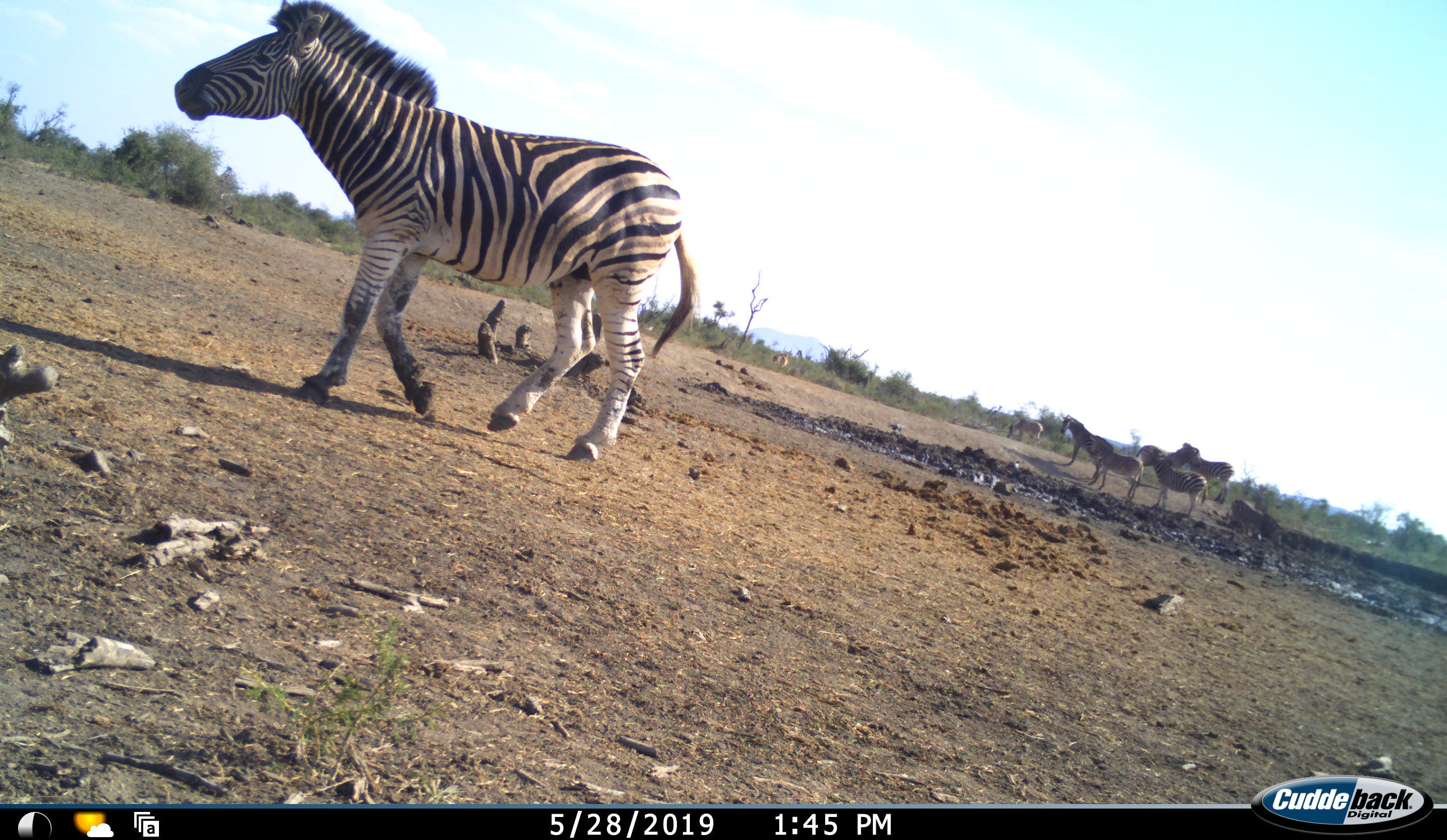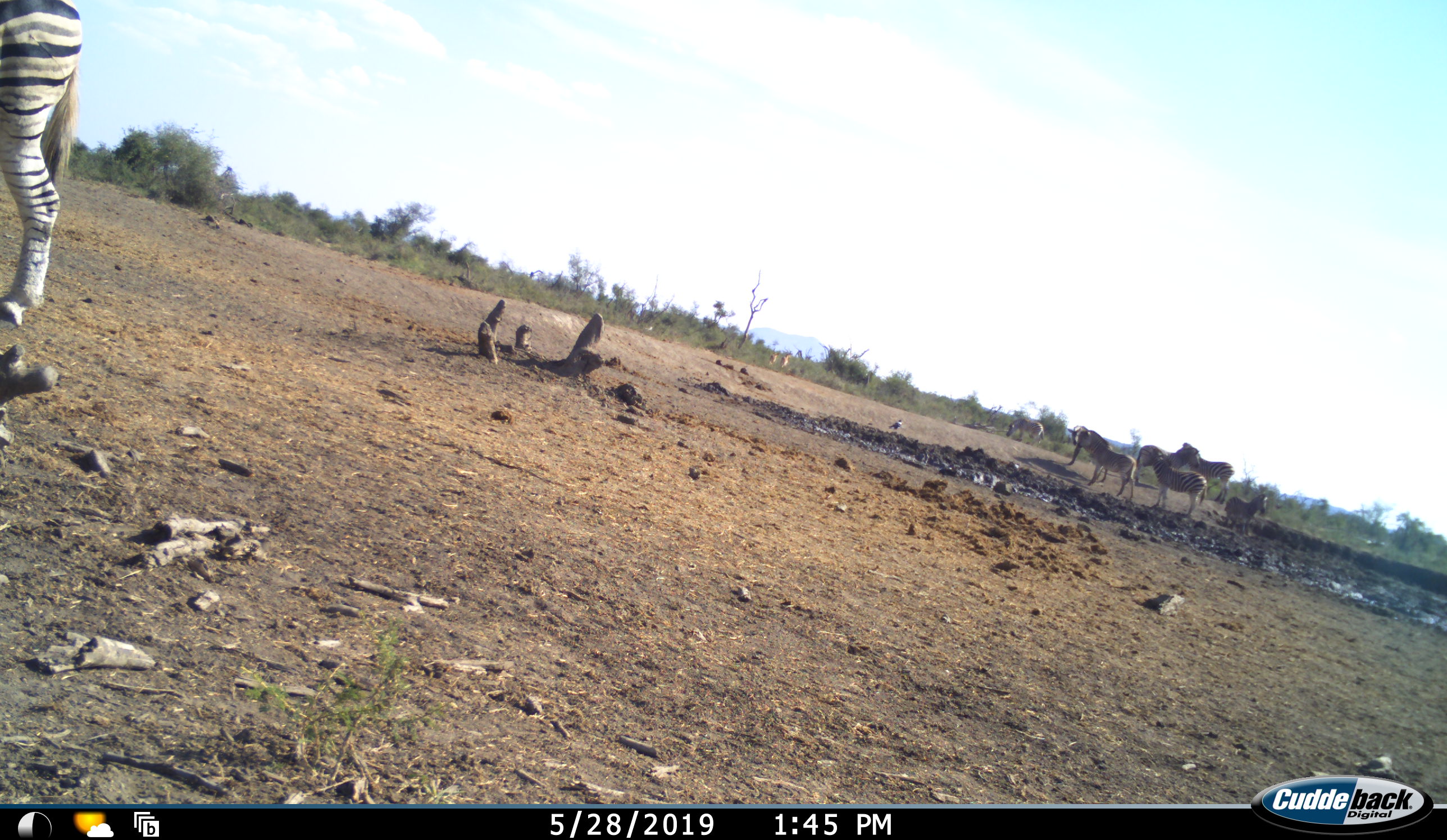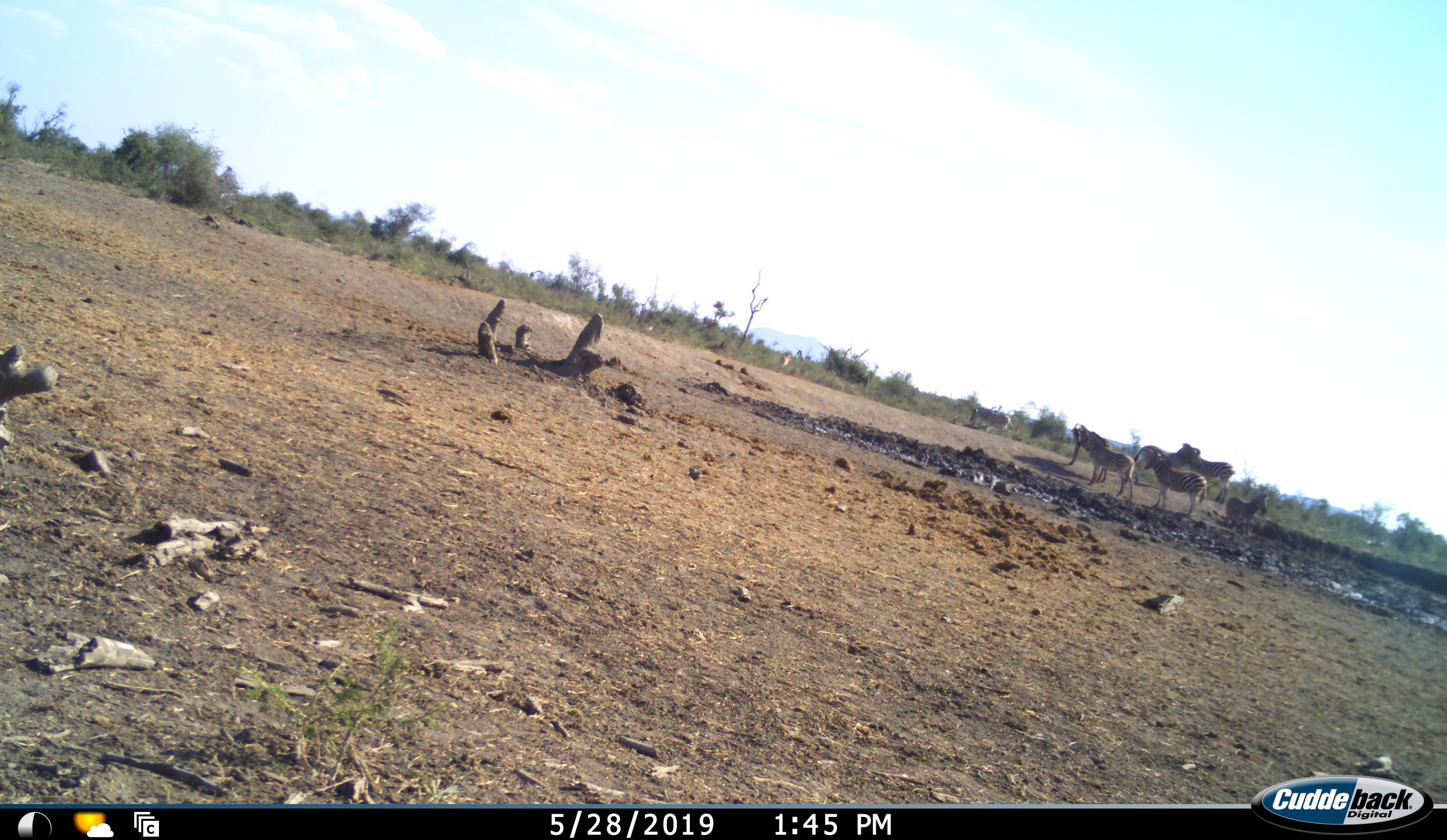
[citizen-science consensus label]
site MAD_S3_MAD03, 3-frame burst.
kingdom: Animalia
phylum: Chordata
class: Mammalia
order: Perissodactyla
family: Equidae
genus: Equus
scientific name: Equus quagga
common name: plains zebra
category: zebraplains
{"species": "zebraplains (plains zebra) (Equus quagga)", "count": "7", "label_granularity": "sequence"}